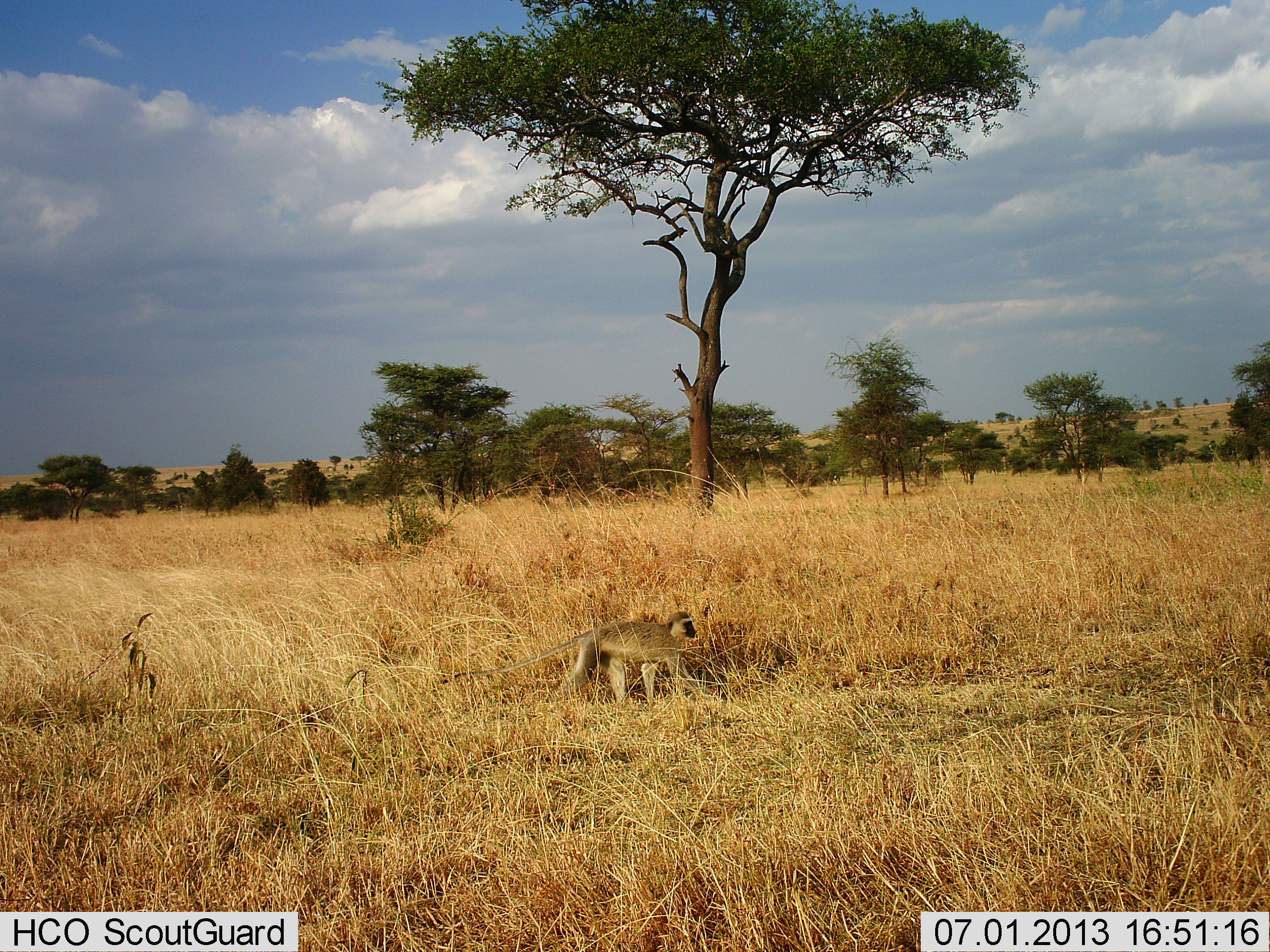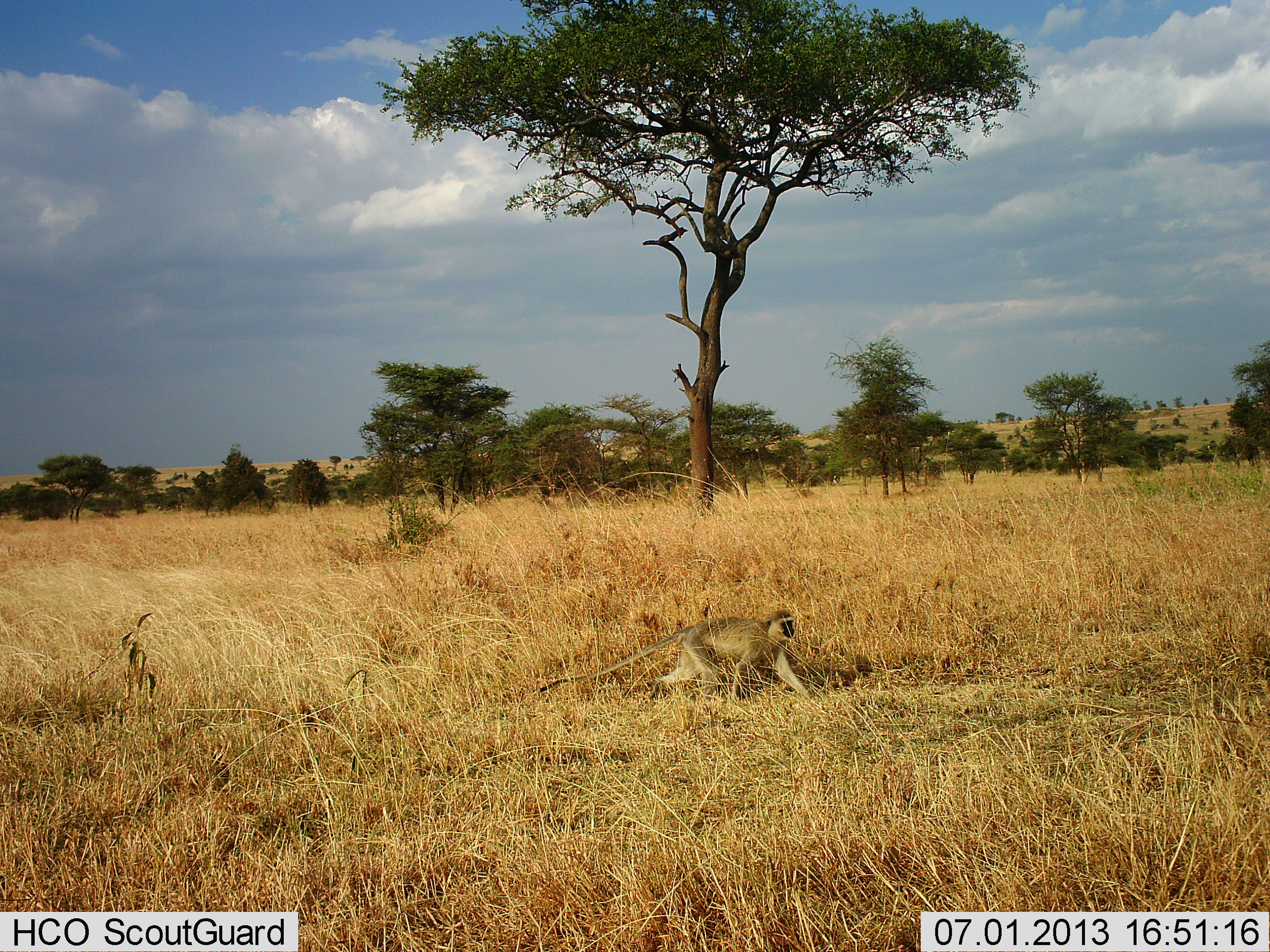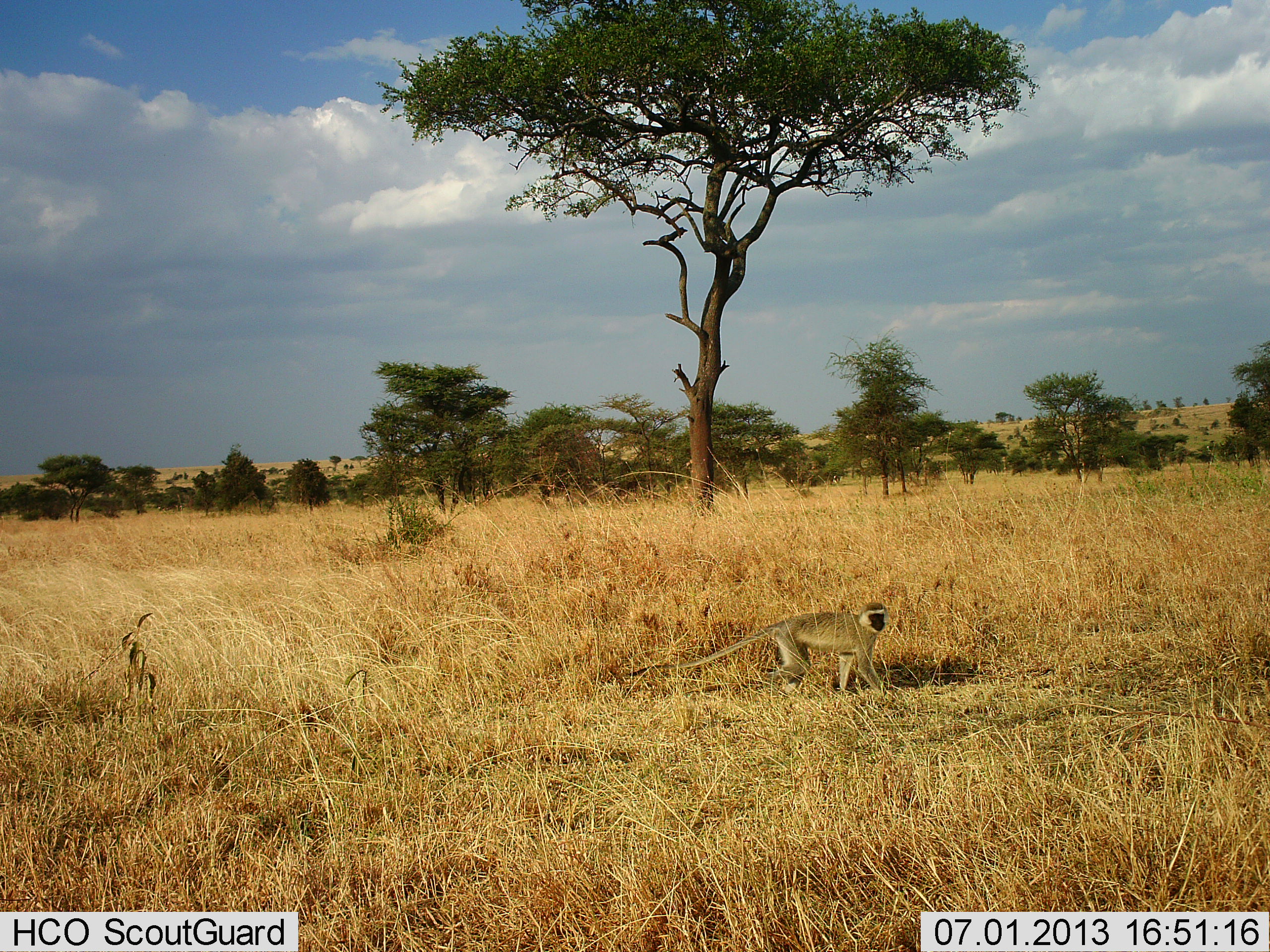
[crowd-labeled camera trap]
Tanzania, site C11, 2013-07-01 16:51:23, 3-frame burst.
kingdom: Animalia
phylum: Chordata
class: Mammalia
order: Primates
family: Cercopithecidae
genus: Chlorocebus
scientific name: Chlorocebus pygerythrus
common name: vervet monkey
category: monkeyvervet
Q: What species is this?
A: Monkeyvervet (vervet monkey) (Chlorocebus pygerythrus).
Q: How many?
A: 1.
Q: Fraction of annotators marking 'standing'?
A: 0%.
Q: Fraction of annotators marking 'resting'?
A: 0%.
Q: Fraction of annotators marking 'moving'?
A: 100%.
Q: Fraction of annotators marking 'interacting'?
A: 0%.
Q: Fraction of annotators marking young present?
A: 0%.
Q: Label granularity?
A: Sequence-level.